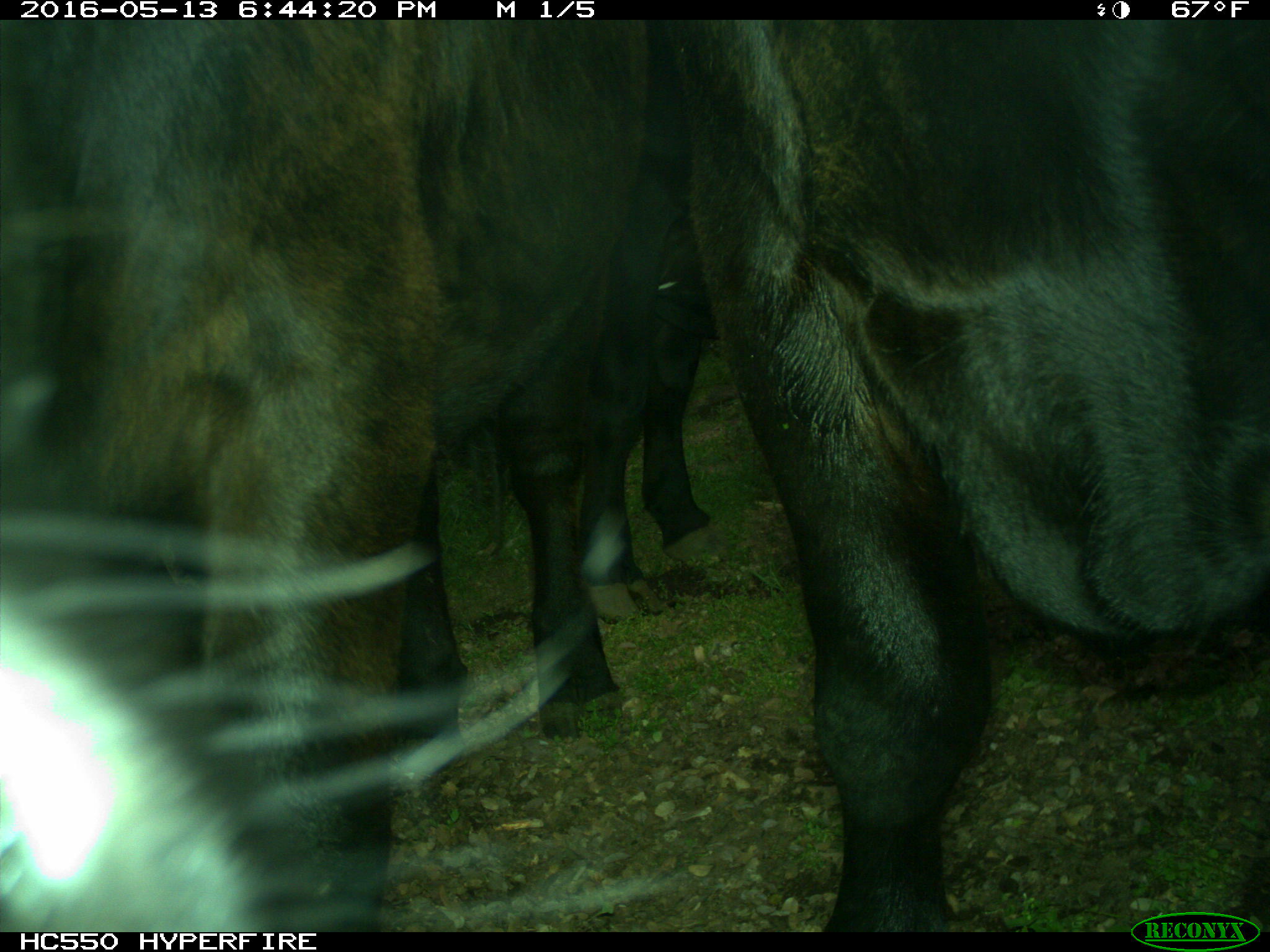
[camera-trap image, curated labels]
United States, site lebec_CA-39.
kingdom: Animalia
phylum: Chordata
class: Mammalia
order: Artiodactyla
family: Bovidae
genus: Bos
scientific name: Bos taurus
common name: domestic cow